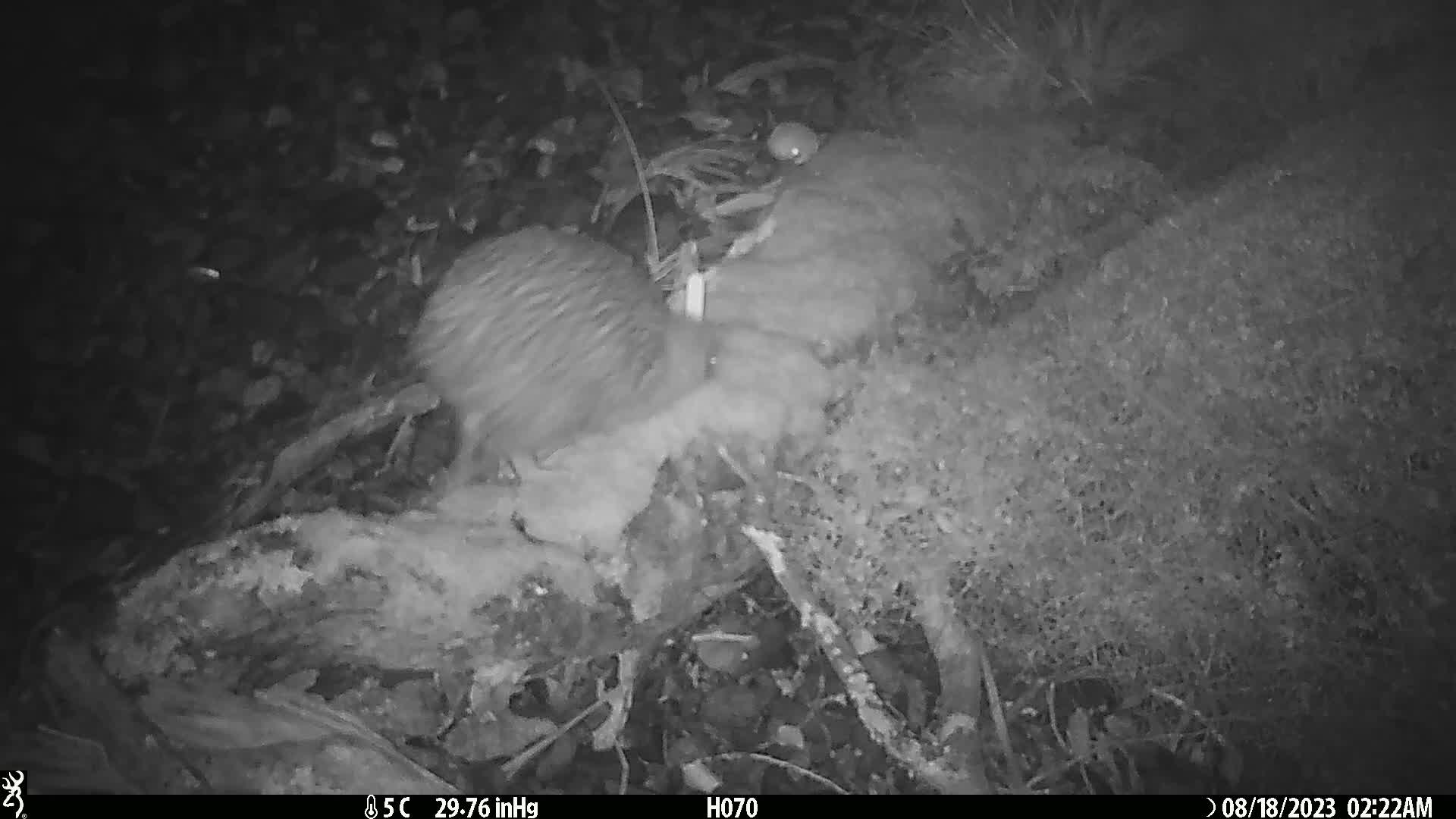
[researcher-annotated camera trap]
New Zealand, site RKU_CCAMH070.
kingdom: Animalia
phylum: Chordata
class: Aves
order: Apterygiformes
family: Apterygidae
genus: Apteryx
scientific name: Apteryx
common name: kiwi